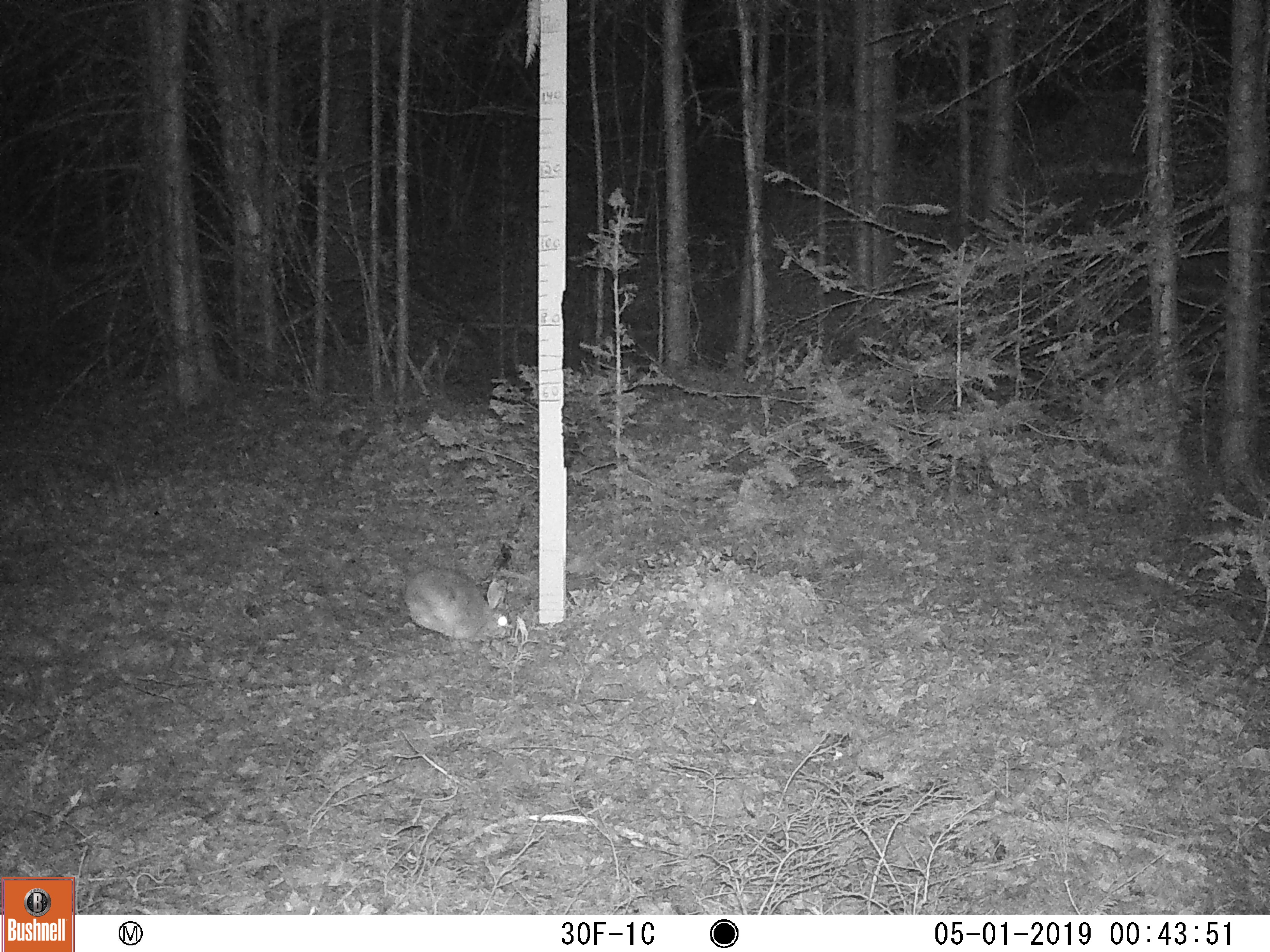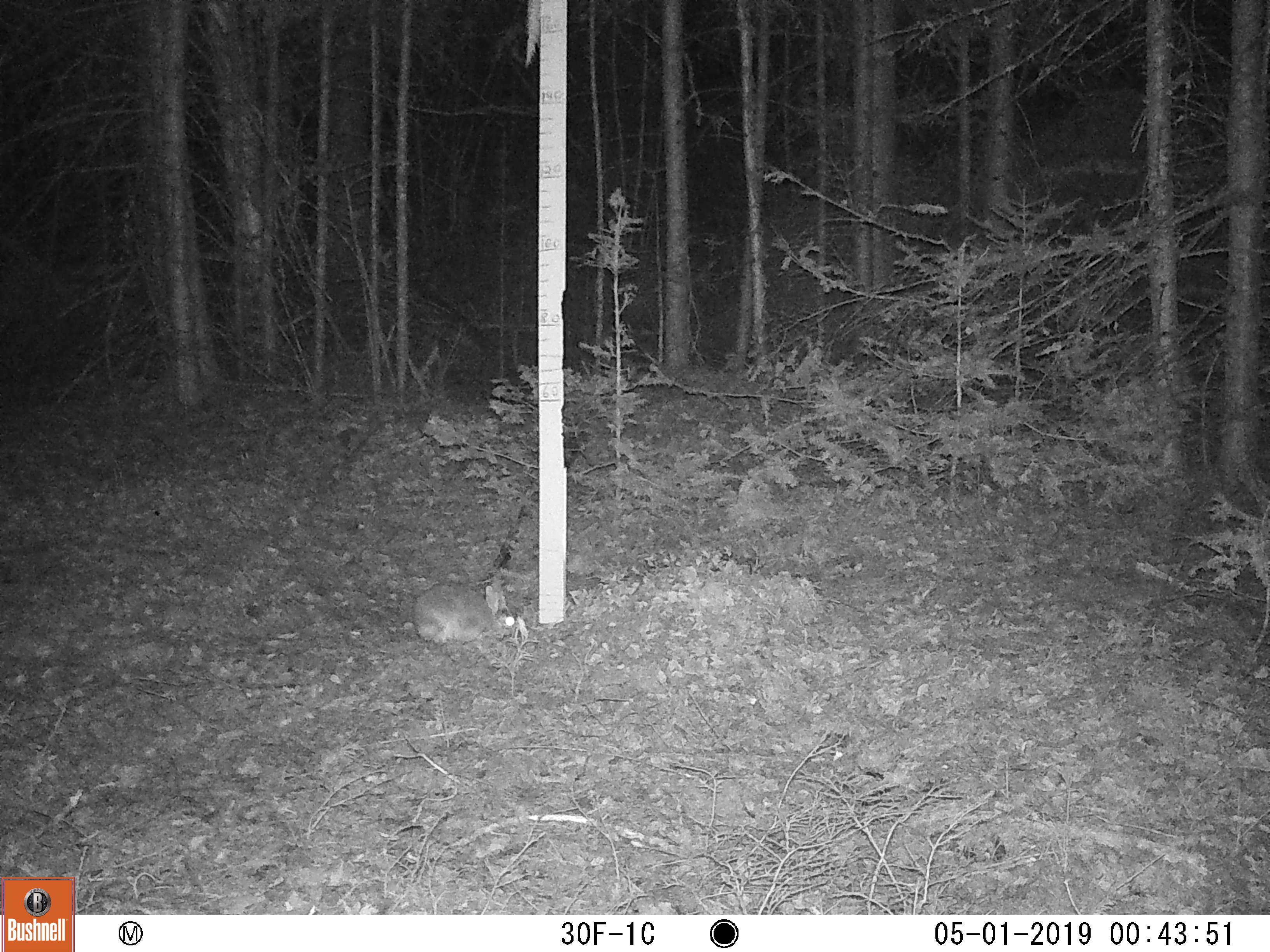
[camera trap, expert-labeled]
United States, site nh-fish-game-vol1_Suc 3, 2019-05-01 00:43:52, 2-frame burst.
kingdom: Animalia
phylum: Chordata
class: Mammalia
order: Lagomorpha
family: Leporidae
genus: Lepus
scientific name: Lepus americanus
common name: snowshoe hare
Snowshoe hare (Lepus americanus).